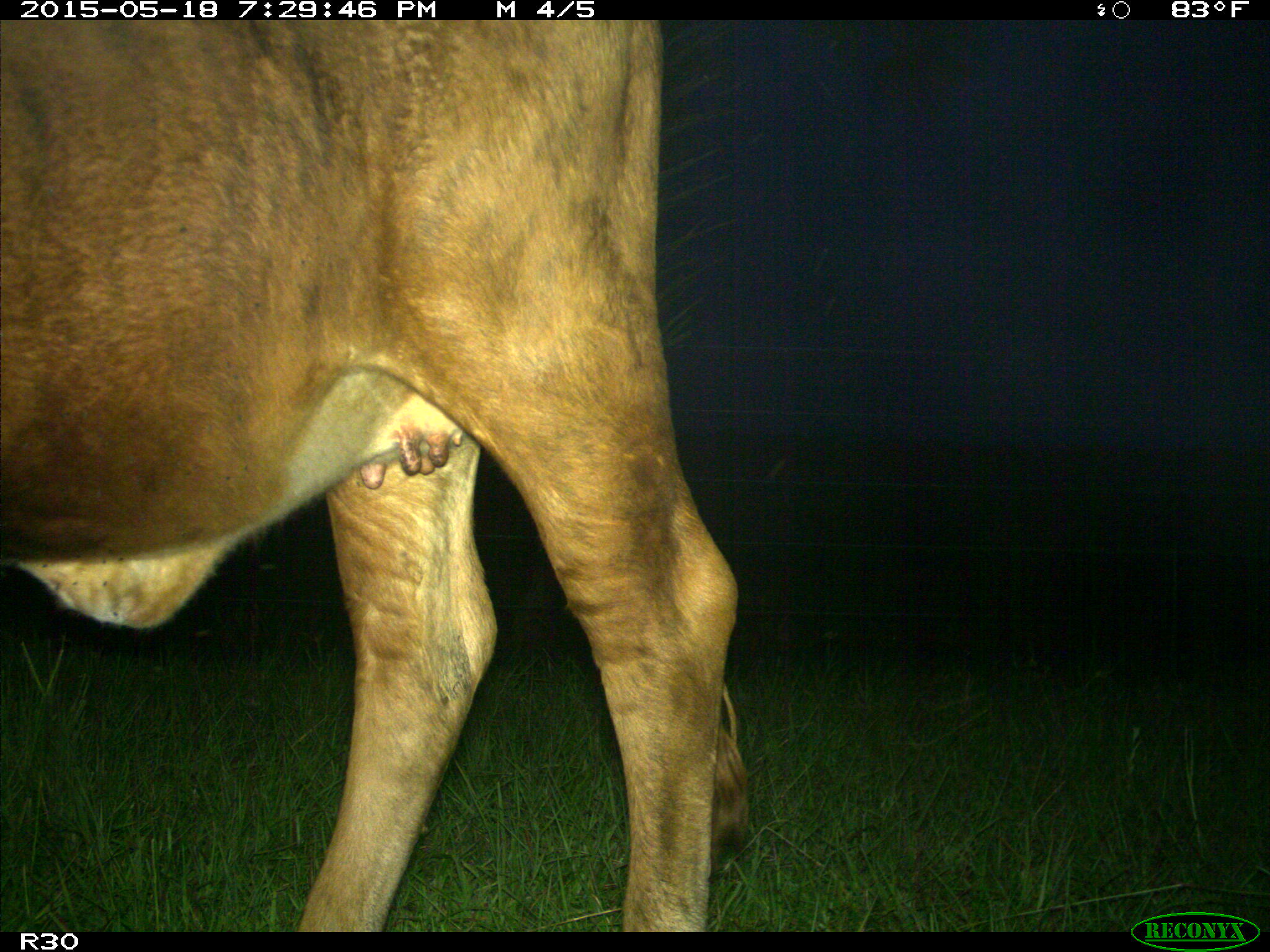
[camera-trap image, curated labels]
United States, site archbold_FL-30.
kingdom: Animalia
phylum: Chordata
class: Mammalia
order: Artiodactyla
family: Bovidae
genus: Bos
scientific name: Bos taurus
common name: domestic cow